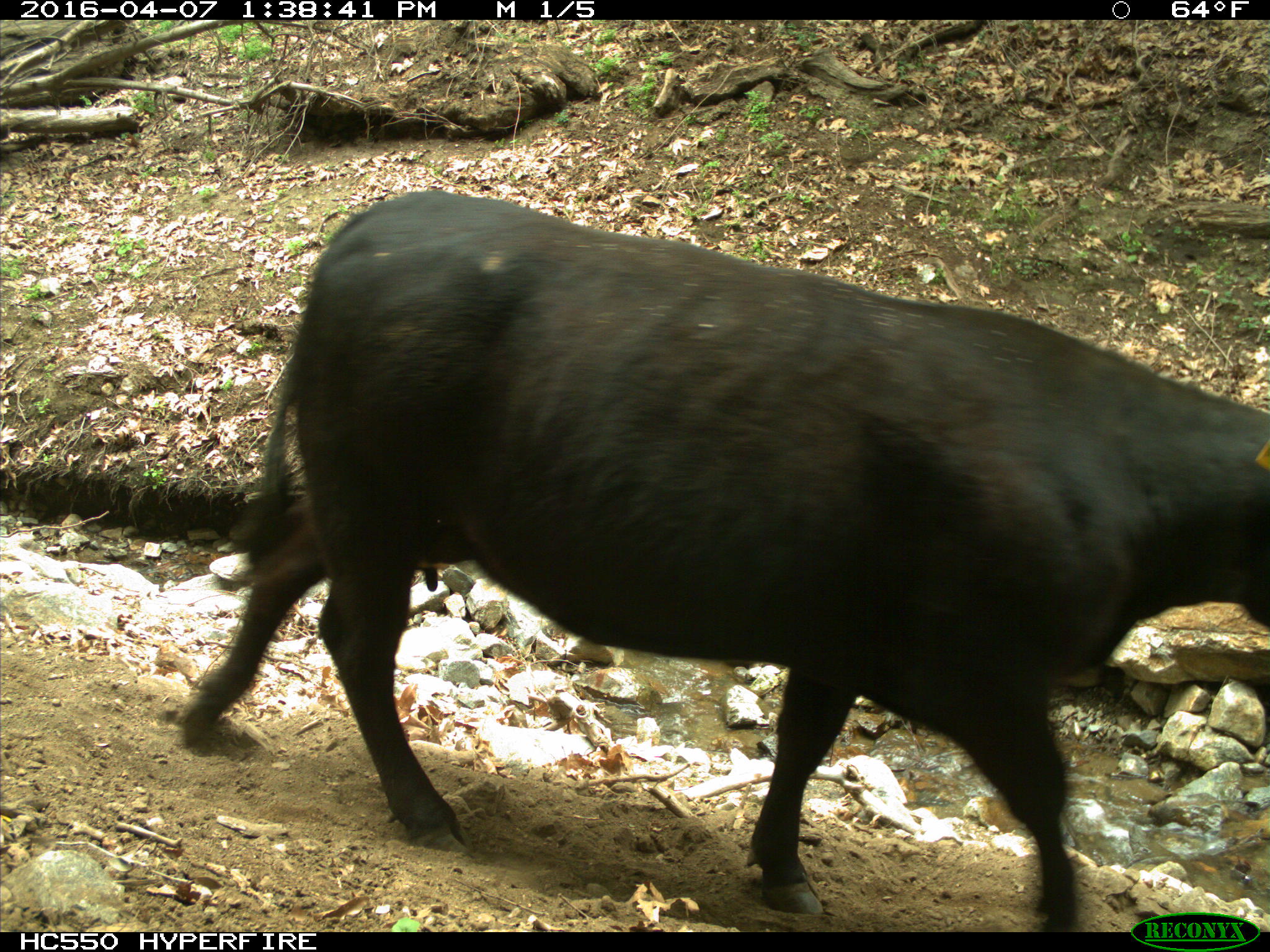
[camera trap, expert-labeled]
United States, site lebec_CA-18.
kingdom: Animalia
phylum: Chordata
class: Mammalia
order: Artiodactyla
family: Bovidae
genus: Bos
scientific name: Bos taurus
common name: domestic cow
Bos taurus (domestic cow).